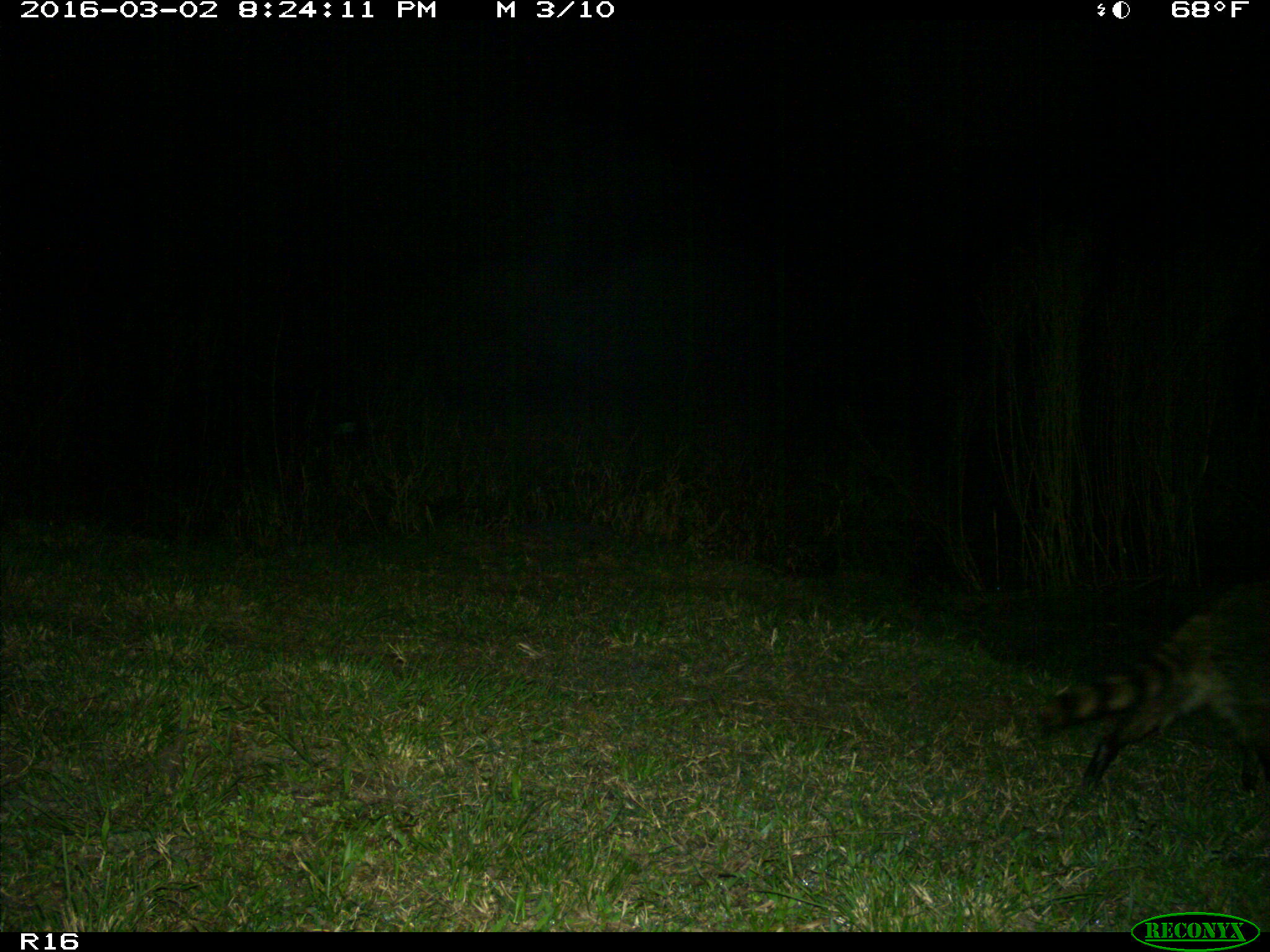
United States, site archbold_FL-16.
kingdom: Animalia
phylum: Chordata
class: Mammalia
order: Carnivora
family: Procyonidae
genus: Procyon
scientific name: Procyon lotor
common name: common raccoon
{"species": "Procyon lotor (common raccoon)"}